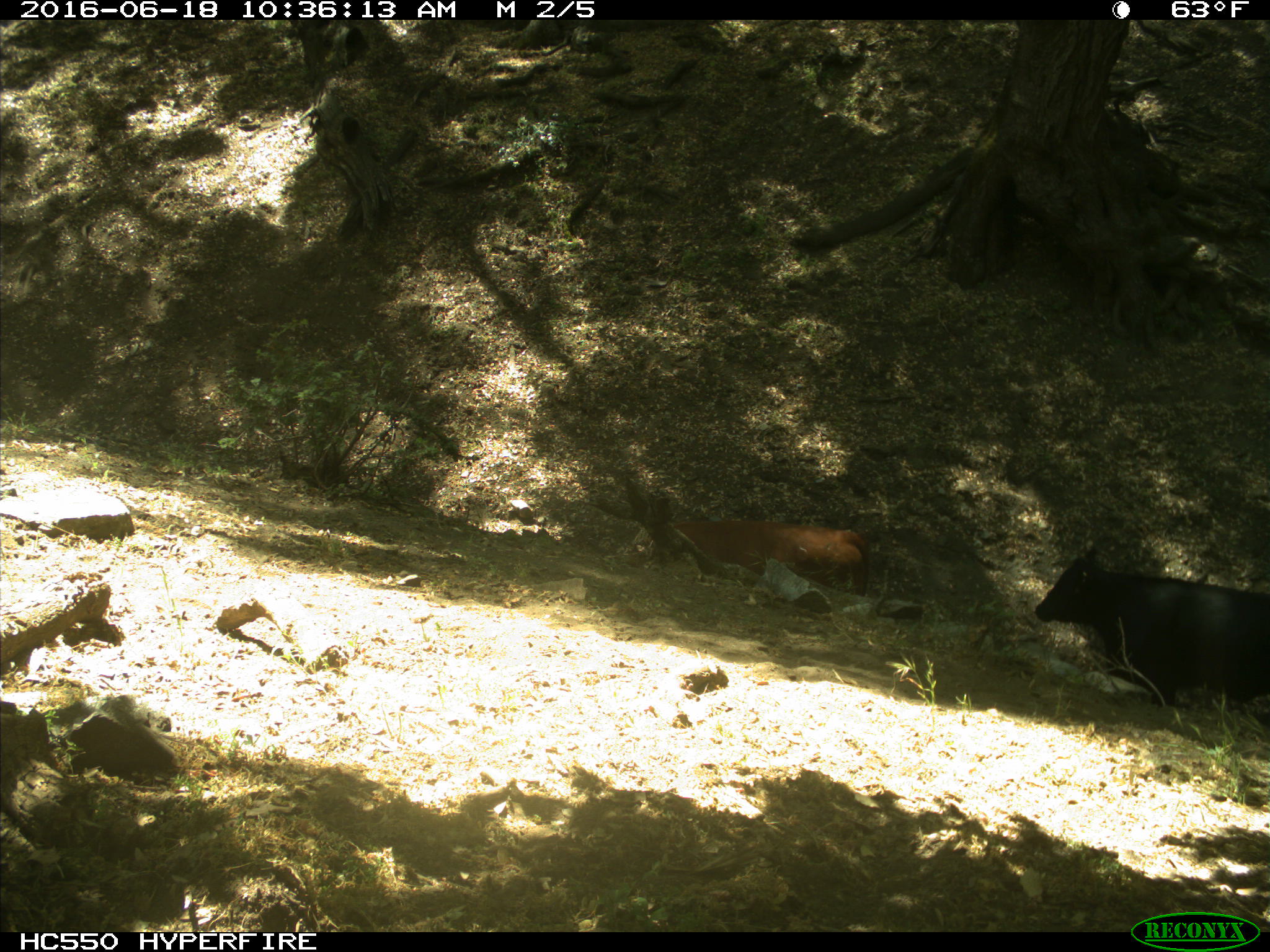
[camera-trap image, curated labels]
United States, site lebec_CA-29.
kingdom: Animalia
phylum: Chordata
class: Mammalia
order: Artiodactyla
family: Bovidae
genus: Bos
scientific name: Bos taurus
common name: domestic cow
Bos taurus (domestic cow).